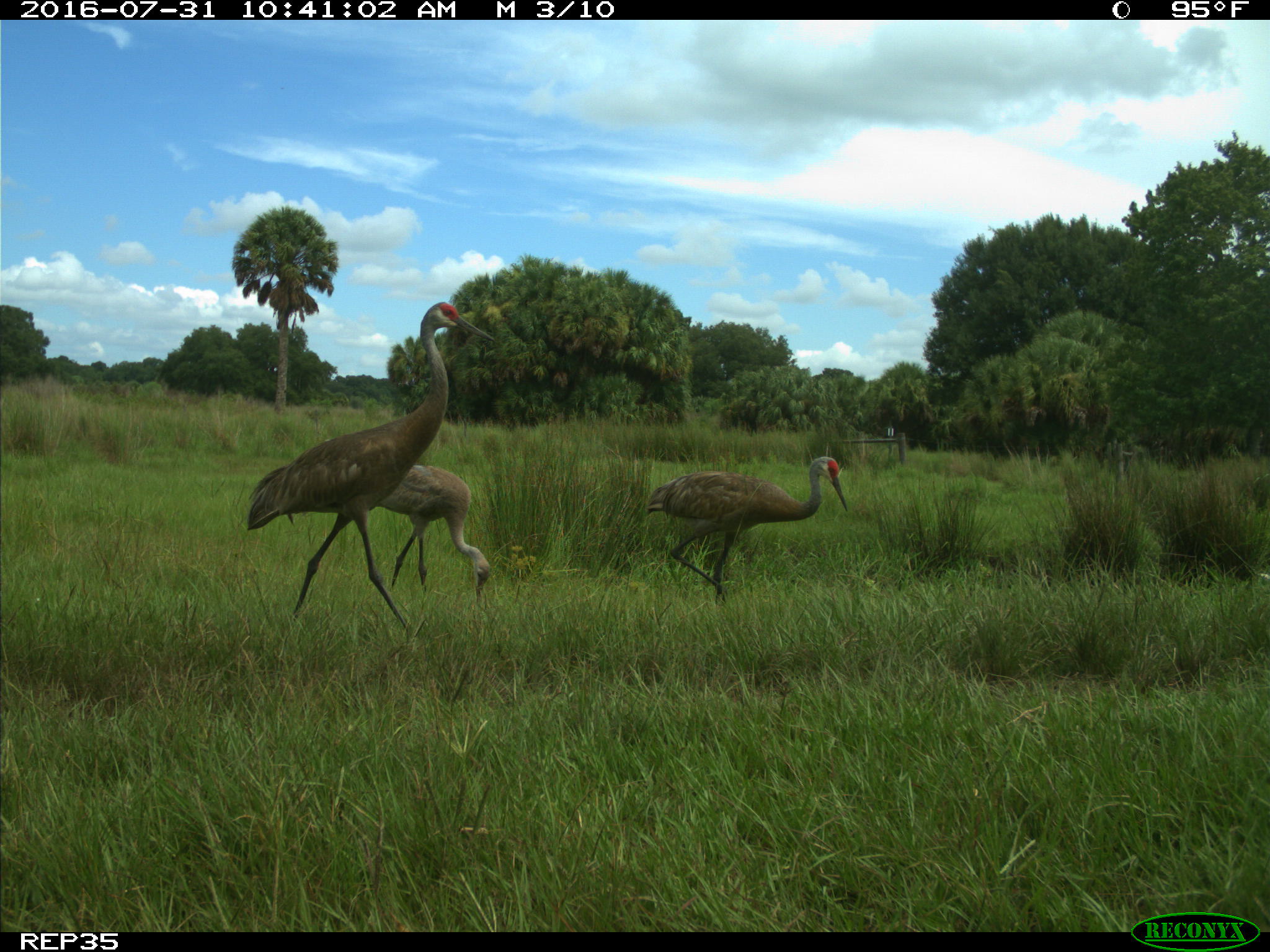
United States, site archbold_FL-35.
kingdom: Animalia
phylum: Chordata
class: Aves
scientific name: Aves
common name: birds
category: unidentified bird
Unidentified bird (birds) (Aves).